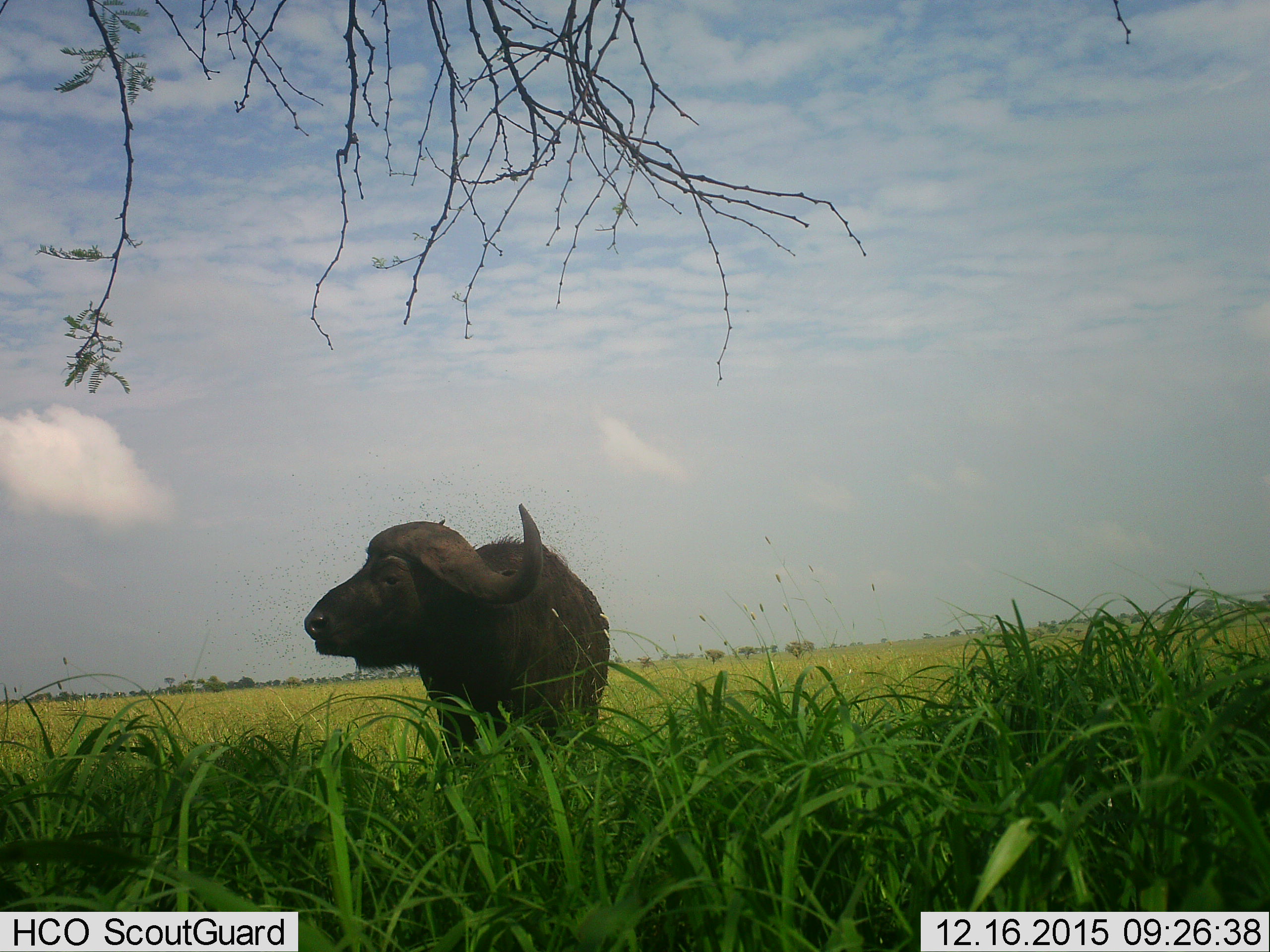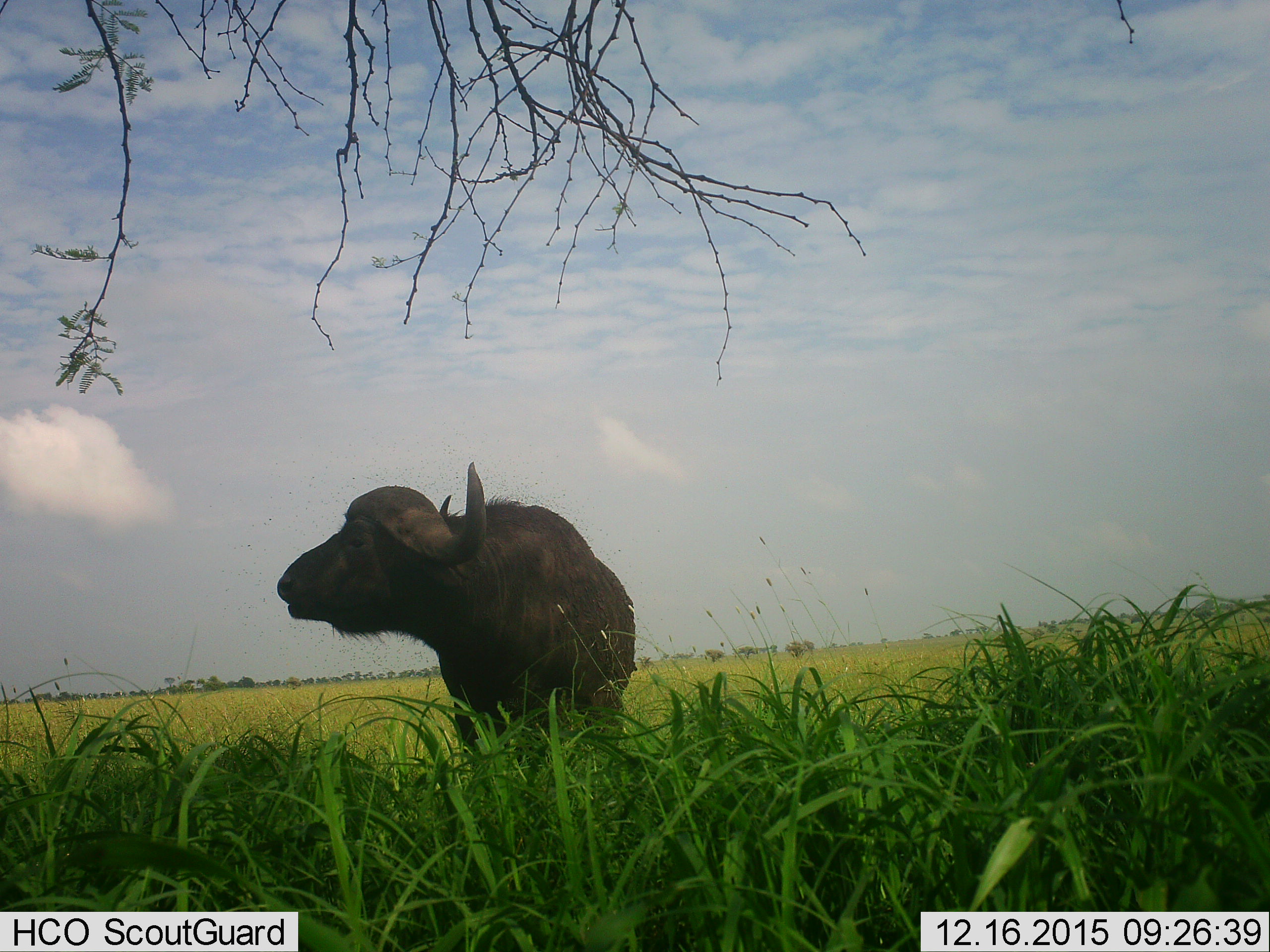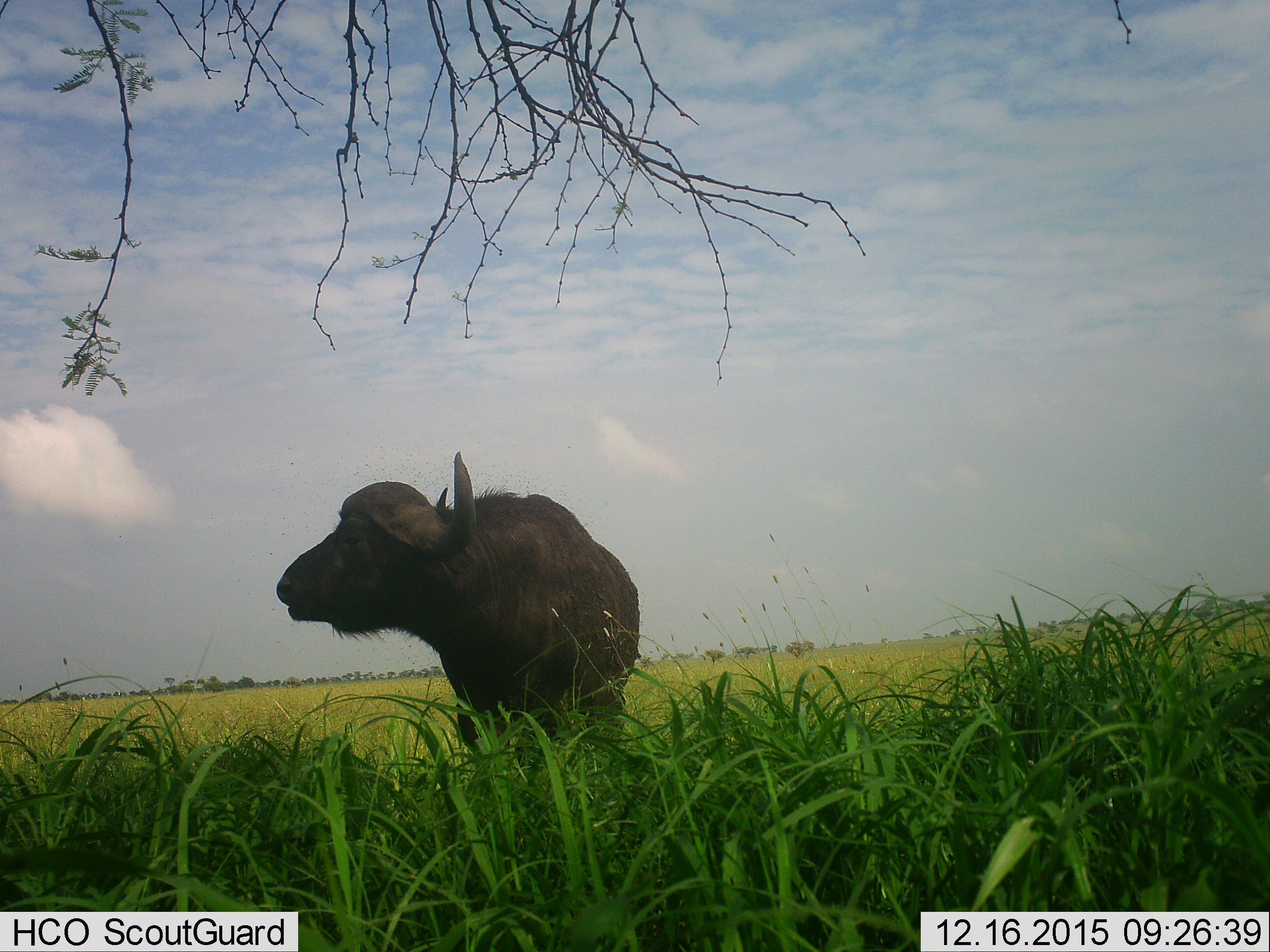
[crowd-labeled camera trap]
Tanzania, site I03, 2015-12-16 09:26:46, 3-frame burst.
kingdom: Animalia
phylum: Chordata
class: Mammalia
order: Artiodactyla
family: Bovidae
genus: Syncerus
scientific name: Syncerus caffer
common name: cape buffalo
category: buffalo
Buffalo (cape buffalo) (Syncerus caffer), count 1. Behavior (volunteer vote fractions): standing 88%, resting 0%, moving 12%, interacting 0%. Young present (vote fraction): 0%. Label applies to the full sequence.